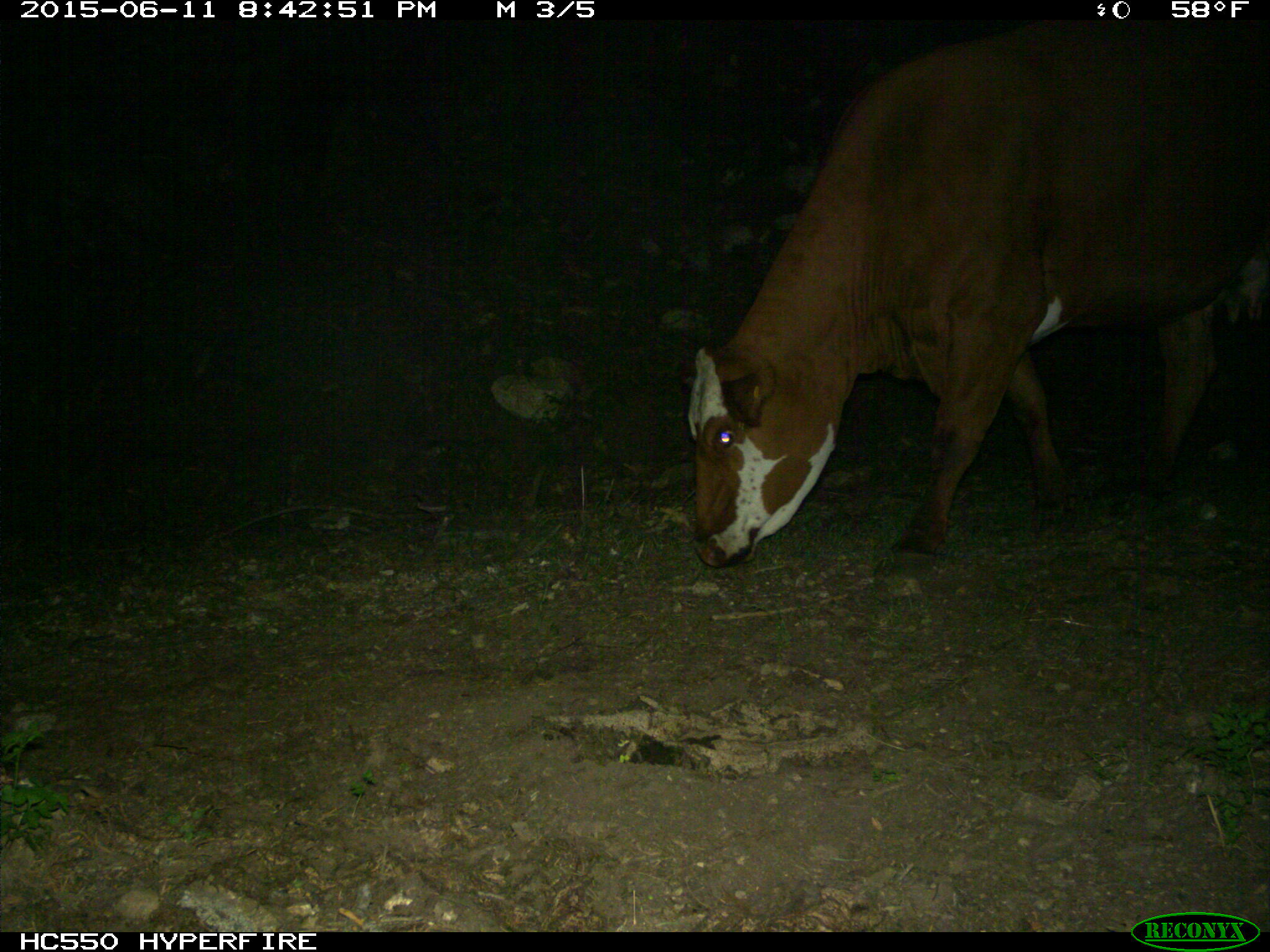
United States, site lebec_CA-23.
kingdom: Animalia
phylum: Chordata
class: Mammalia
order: Artiodactyla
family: Bovidae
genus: Bos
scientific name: Bos taurus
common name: domestic cow